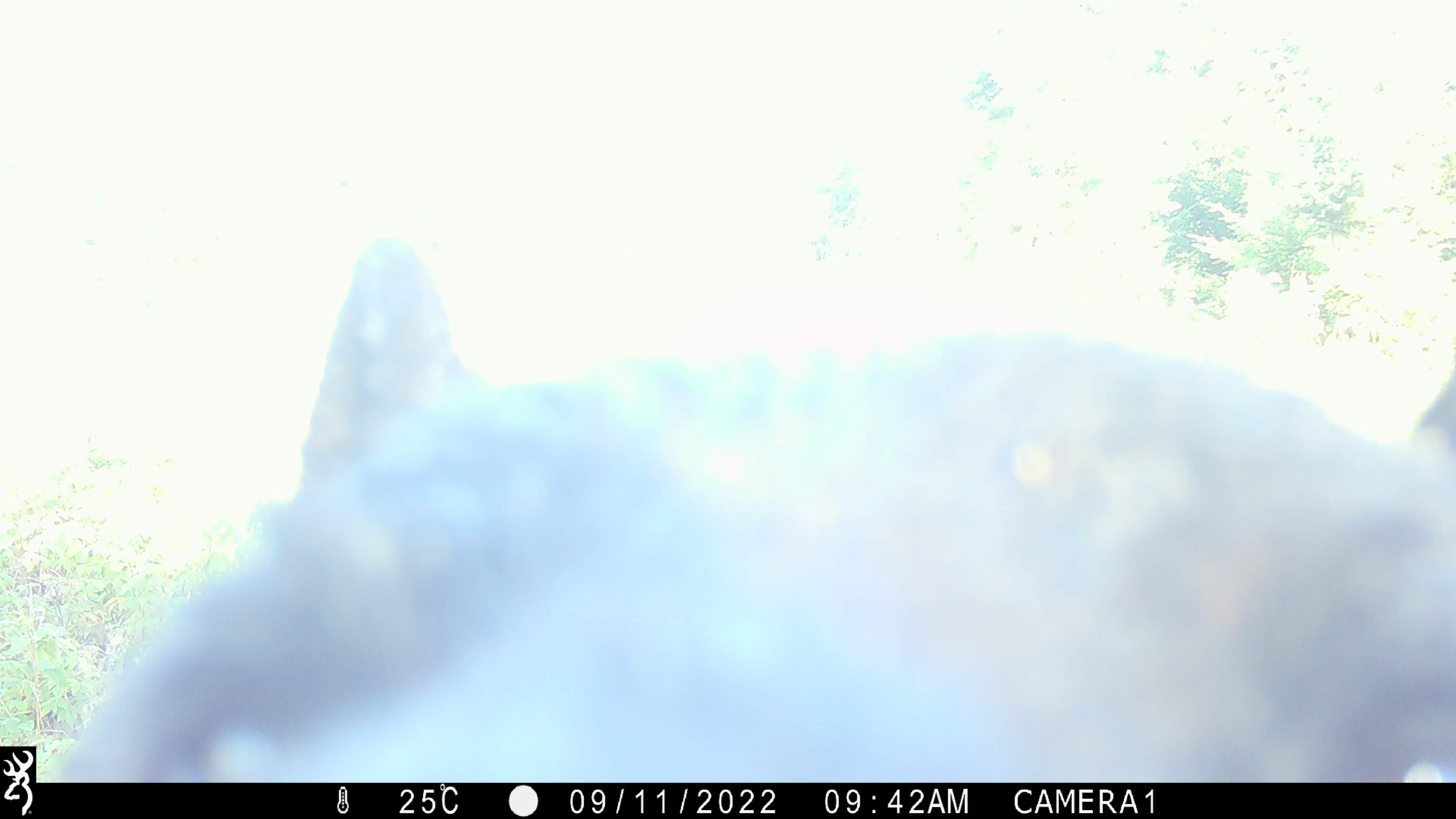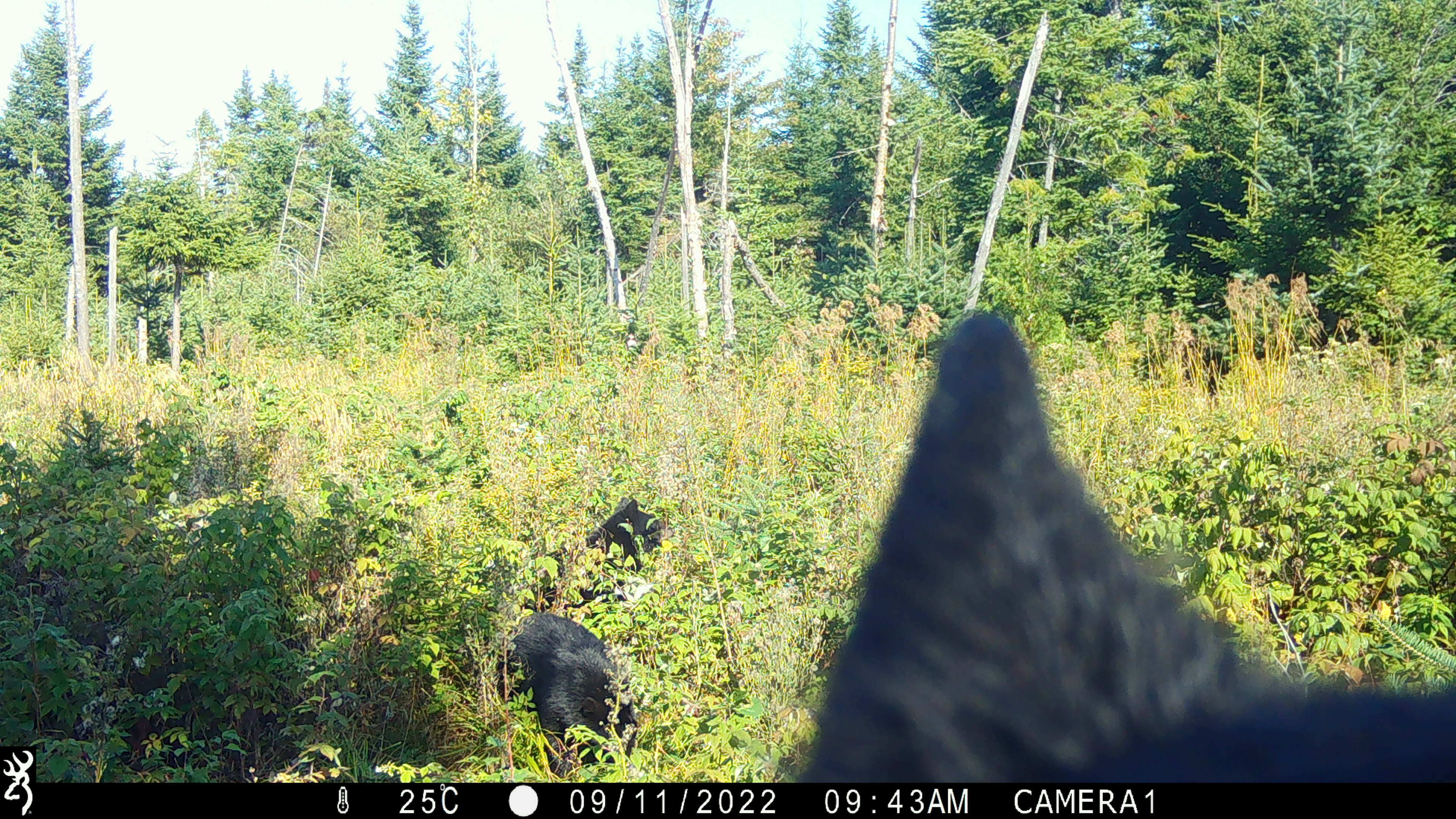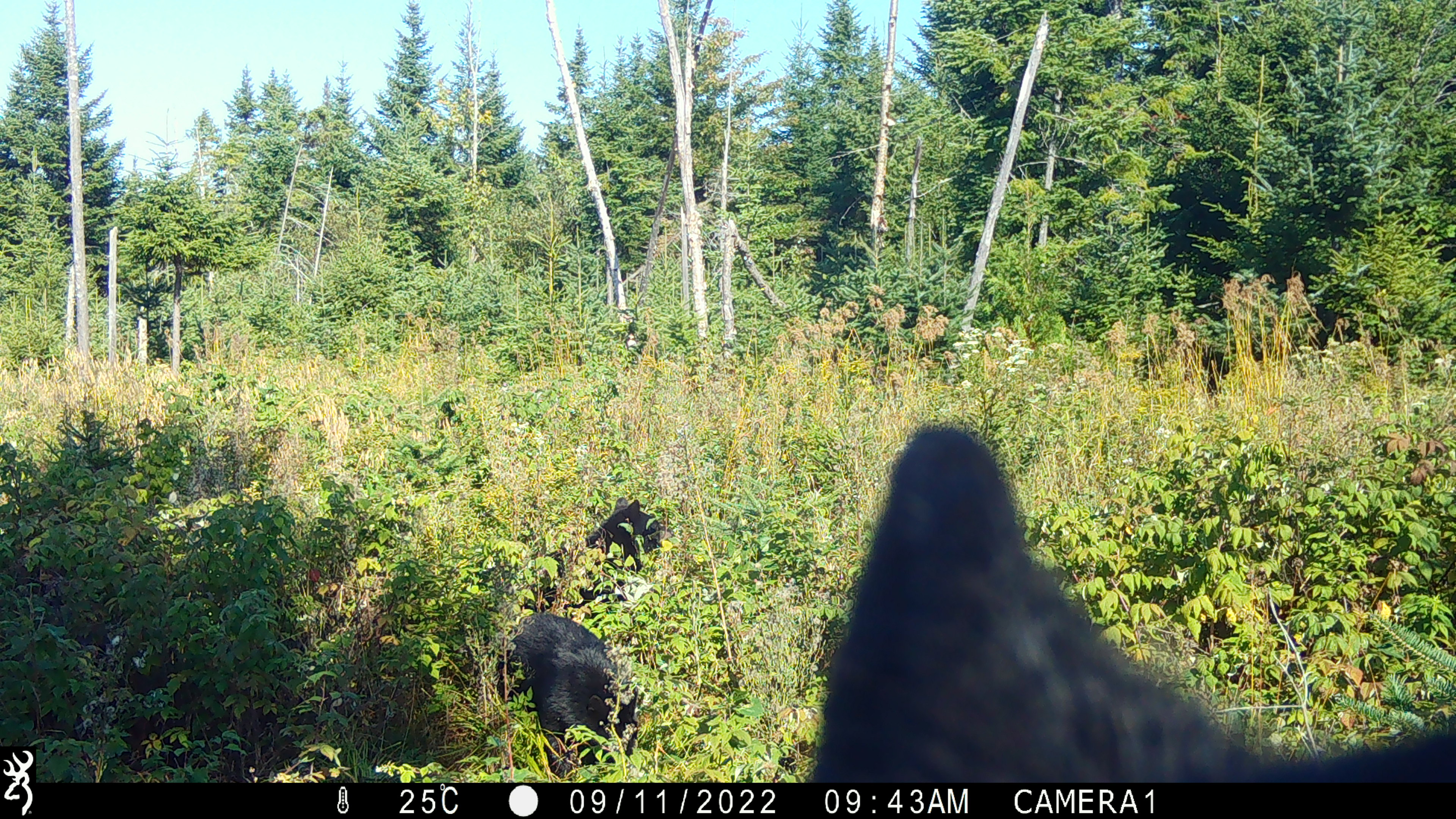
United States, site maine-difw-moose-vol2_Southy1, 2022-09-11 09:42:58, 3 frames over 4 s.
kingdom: Animalia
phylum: Chordata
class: Mammalia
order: Carnivora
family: Ursidae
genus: Ursus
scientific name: Ursus americanus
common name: black bear